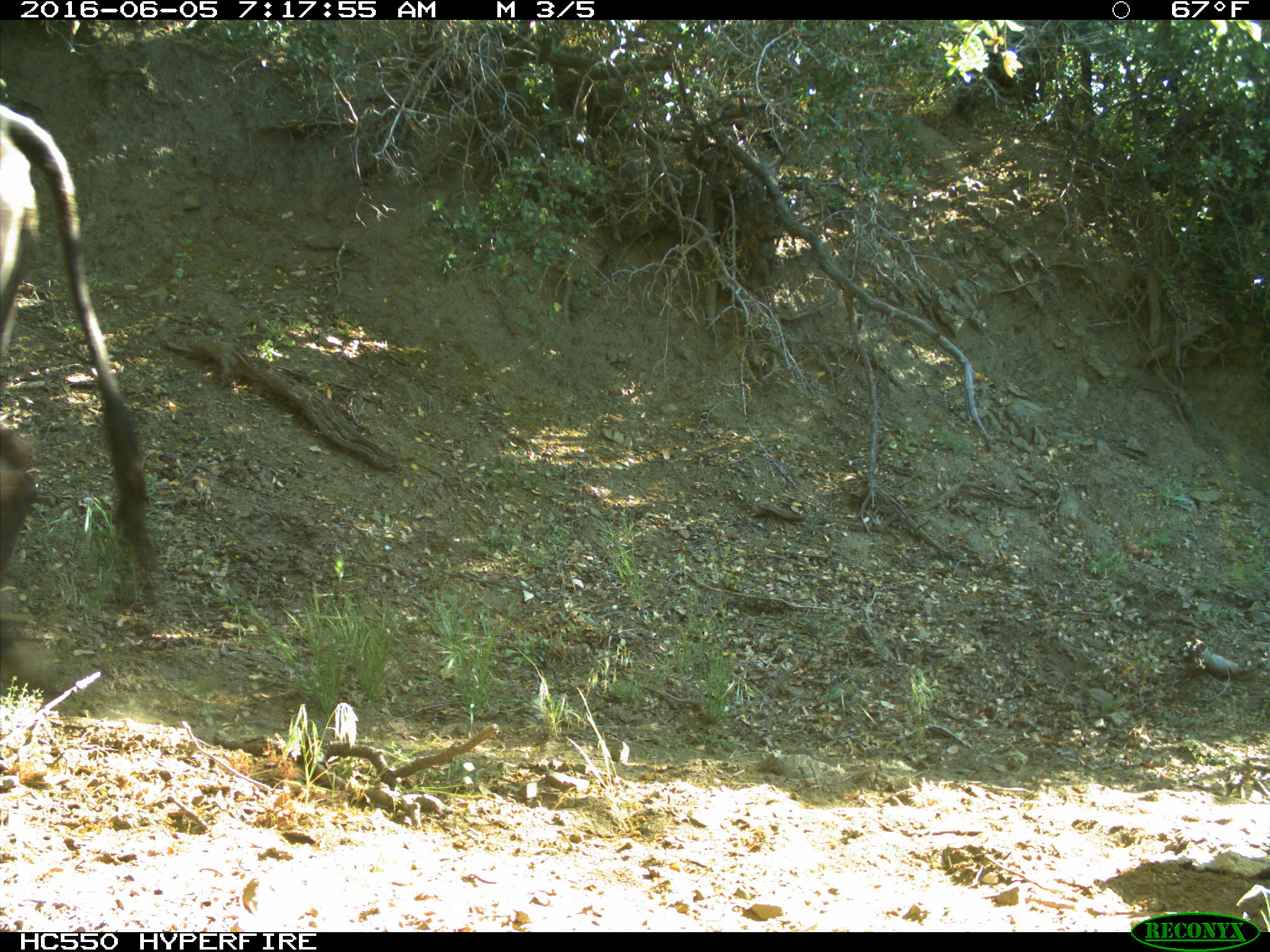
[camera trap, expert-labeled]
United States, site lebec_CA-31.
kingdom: Animalia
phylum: Chordata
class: Mammalia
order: Artiodactyla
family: Bovidae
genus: Bos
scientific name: Bos taurus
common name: domestic cow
Bos taurus (domestic cow).